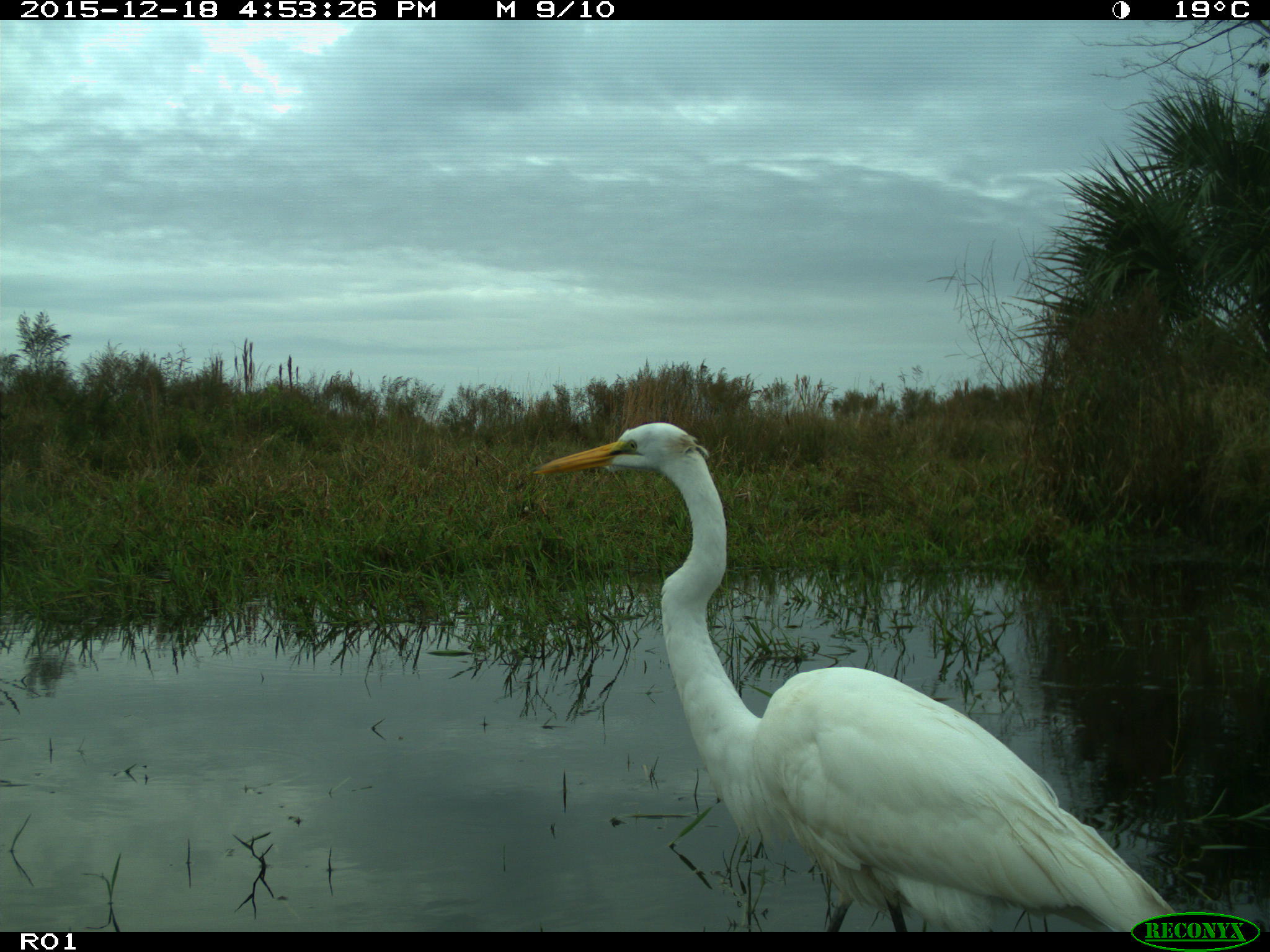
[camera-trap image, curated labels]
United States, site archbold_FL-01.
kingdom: Animalia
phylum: Chordata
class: Aves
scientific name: Aves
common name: birds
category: unidentified bird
Unidentified bird (birds) (Aves).